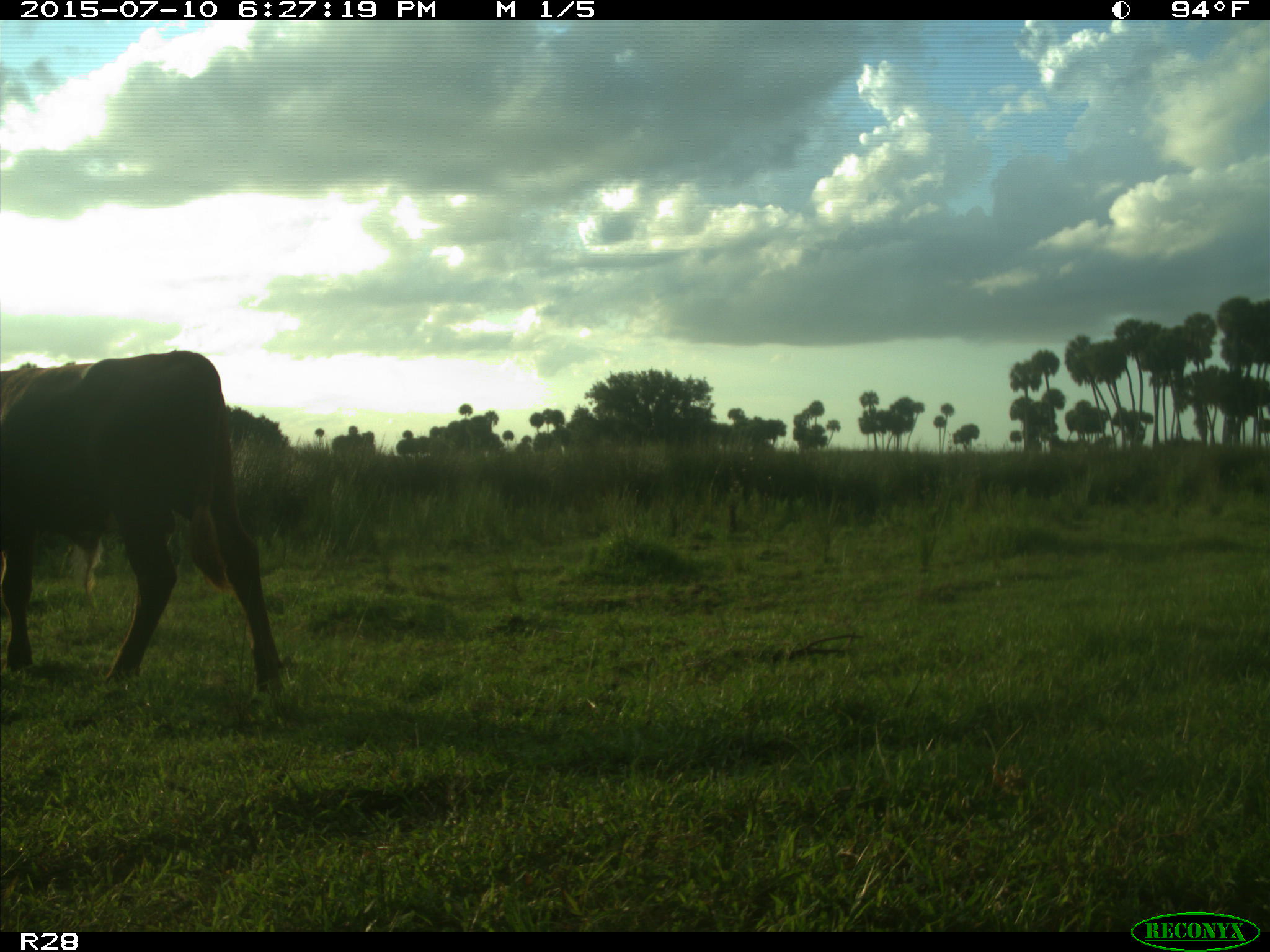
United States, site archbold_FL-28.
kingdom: Animalia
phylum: Chordata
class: Mammalia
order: Artiodactyla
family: Bovidae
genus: Bos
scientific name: Bos taurus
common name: domestic cow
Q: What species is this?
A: Bos taurus (domestic cow).